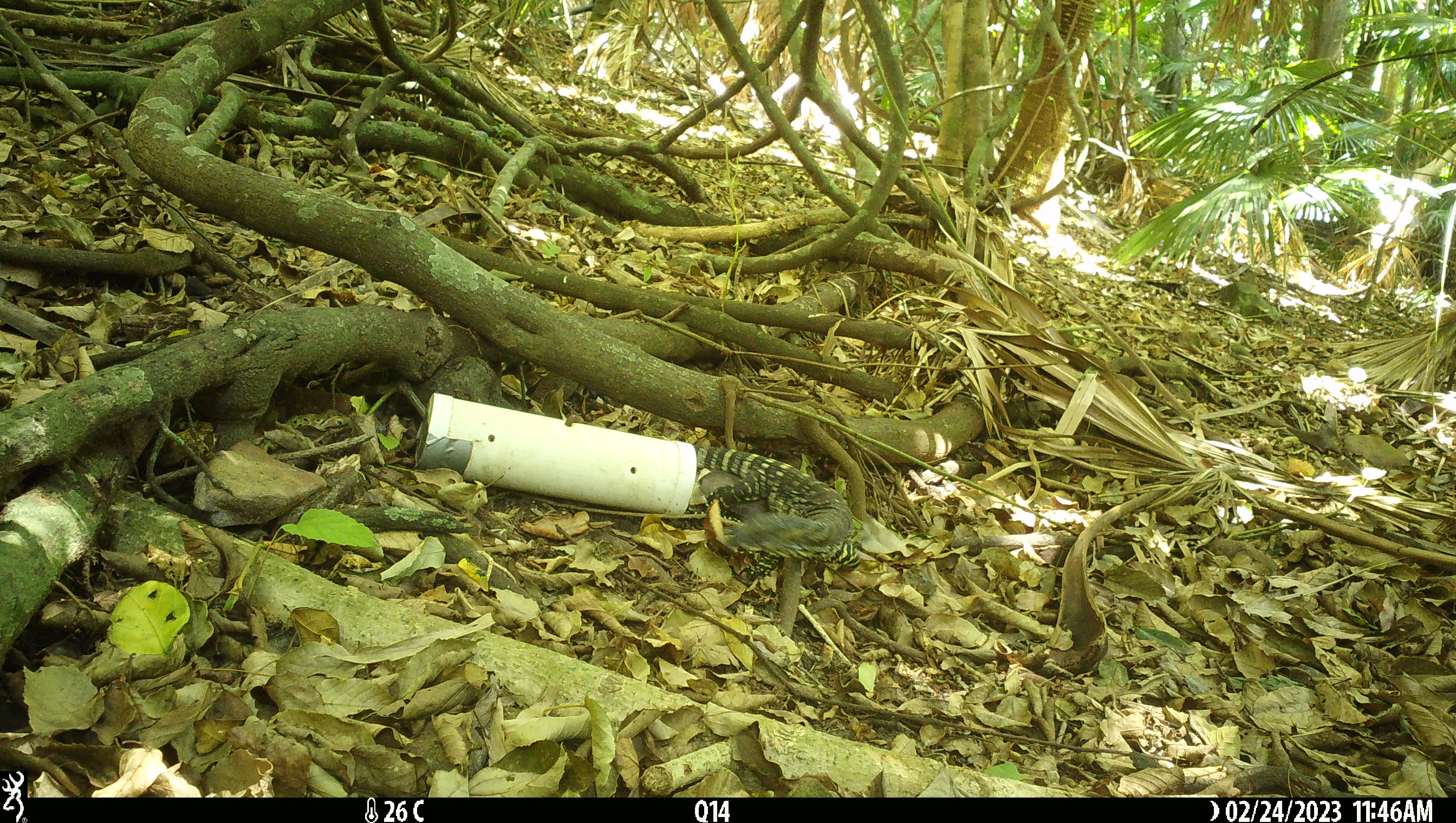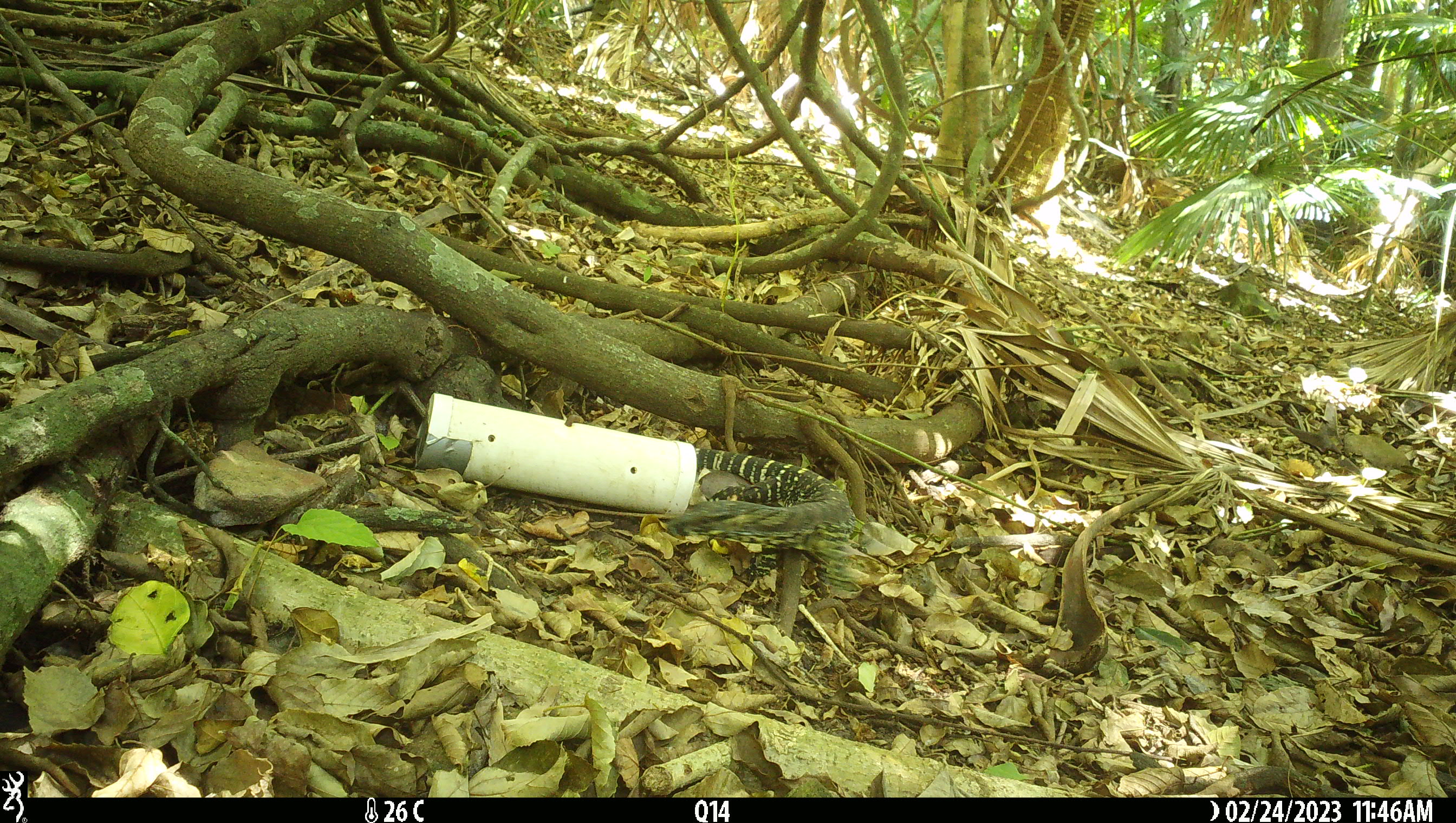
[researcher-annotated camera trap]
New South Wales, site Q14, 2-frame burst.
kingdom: Animalia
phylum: Chordata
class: Reptilia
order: Squamata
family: Varanidae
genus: Varanus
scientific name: Varanus varius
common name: lace monitor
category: goanna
Goanna (lace monitor) (Varanus varius).